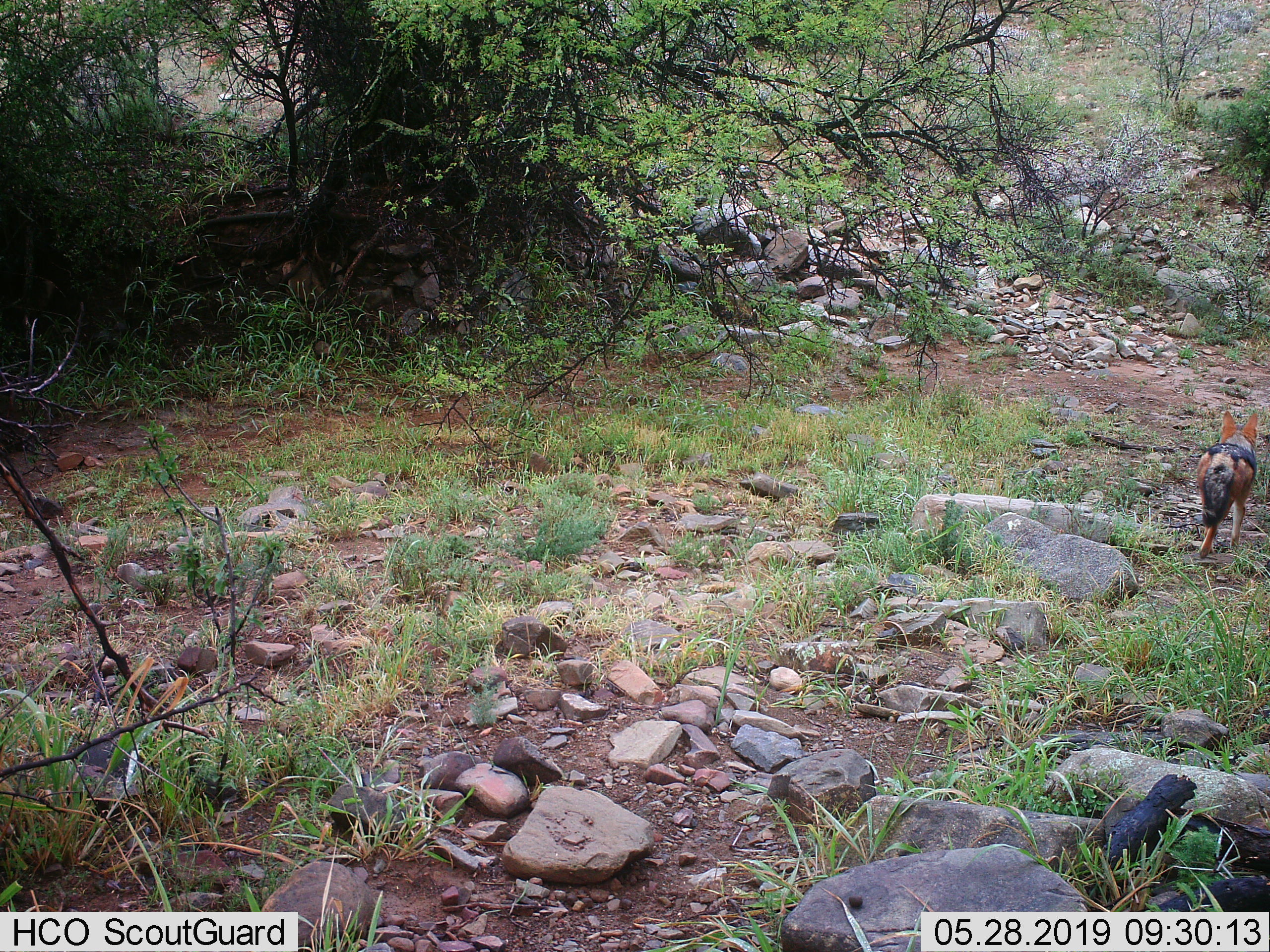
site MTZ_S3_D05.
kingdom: Animalia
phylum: Chordata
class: Mammalia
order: Carnivora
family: Canidae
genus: Lupulella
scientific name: Lupulella mesomelas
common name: black-backed jackal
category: jackalblackbacked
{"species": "jackalblackbacked (black-backed jackal) (Lupulella mesomelas)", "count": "1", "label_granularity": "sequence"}